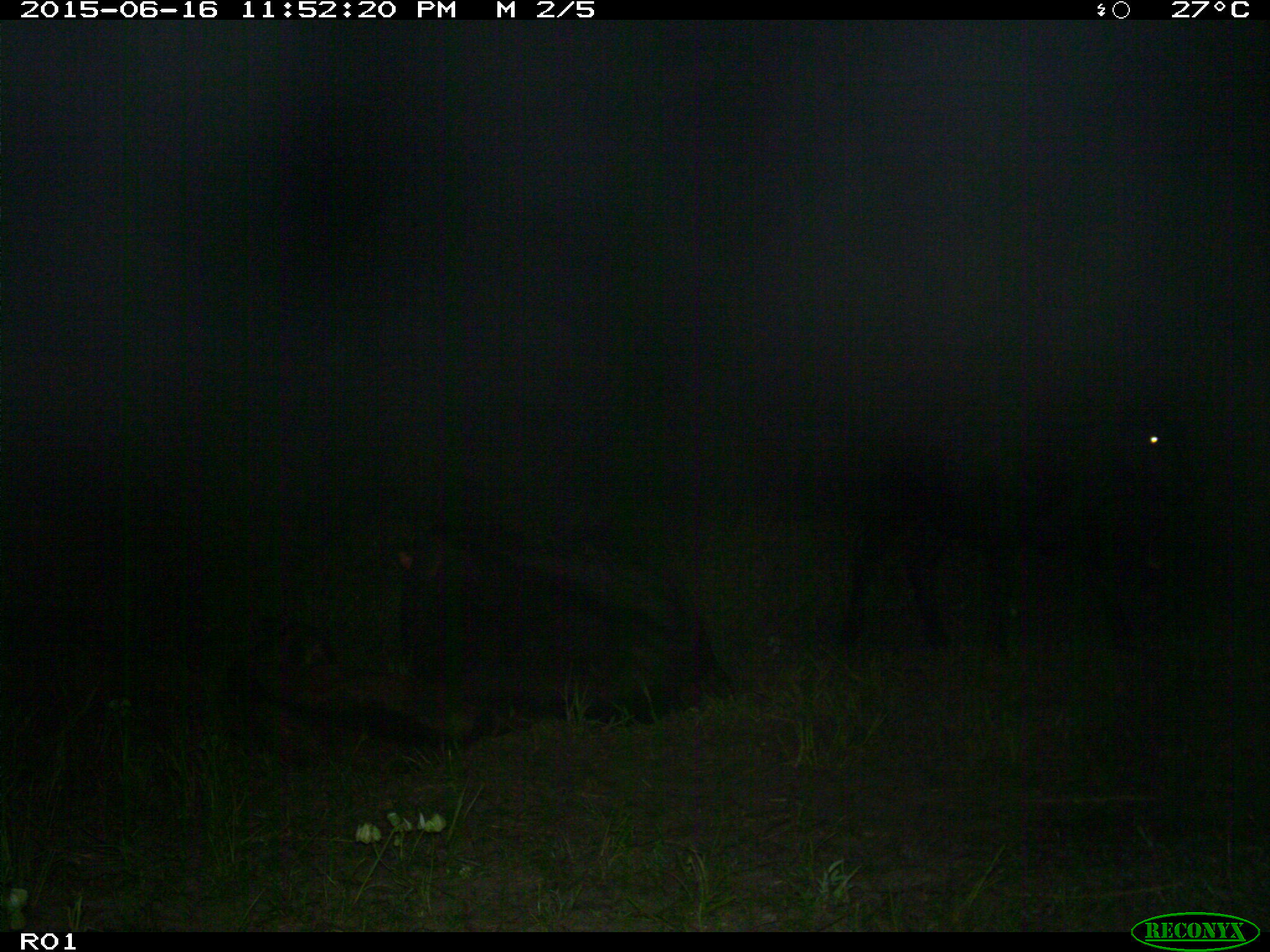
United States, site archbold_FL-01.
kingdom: Animalia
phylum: Chordata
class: Mammalia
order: Artiodactyla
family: Bovidae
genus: Bos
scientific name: Bos taurus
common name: domestic cow